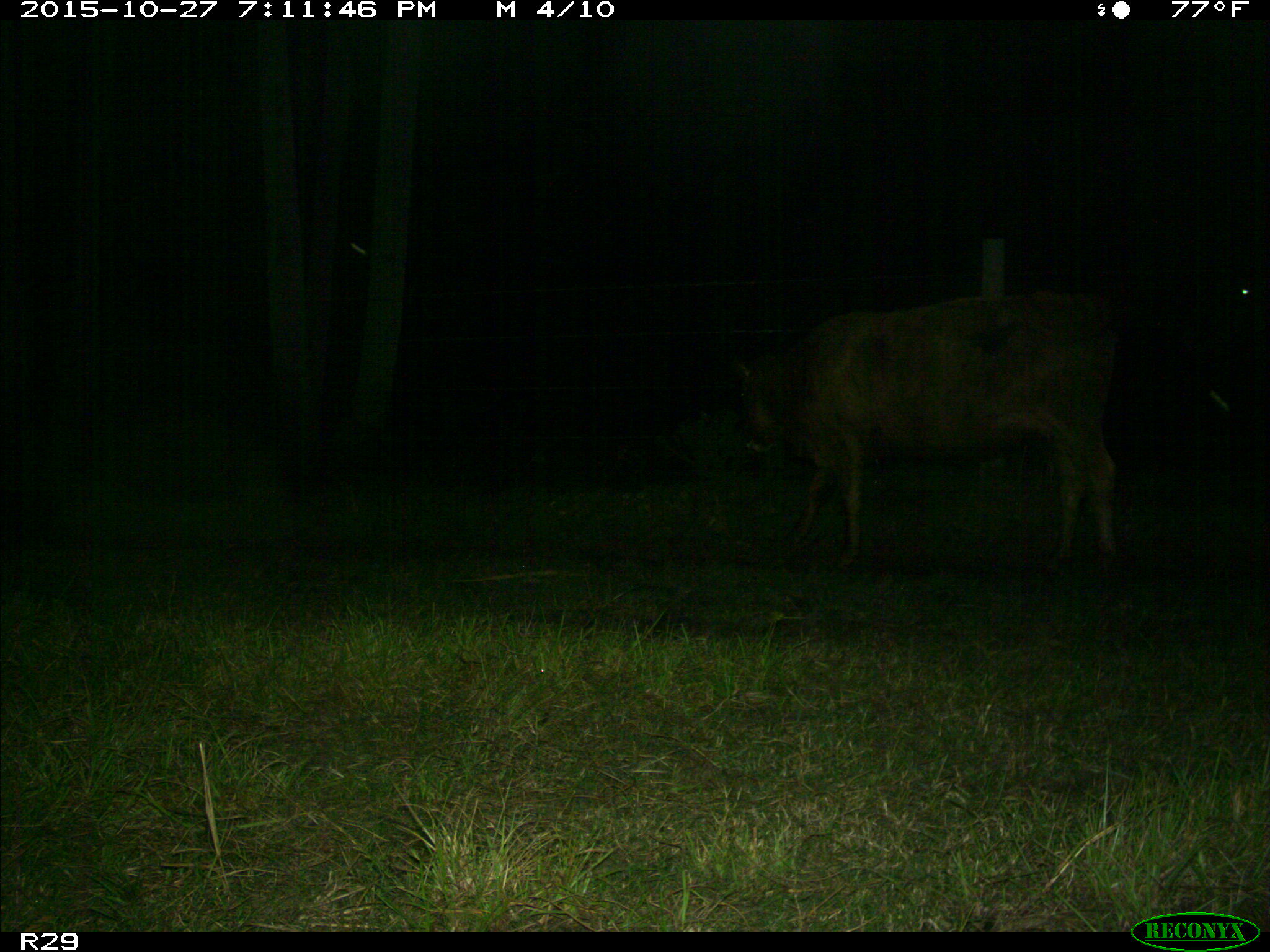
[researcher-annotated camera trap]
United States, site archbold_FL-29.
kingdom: Animalia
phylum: Chordata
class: Mammalia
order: Artiodactyla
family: Bovidae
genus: Bos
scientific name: Bos taurus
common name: domestic cow